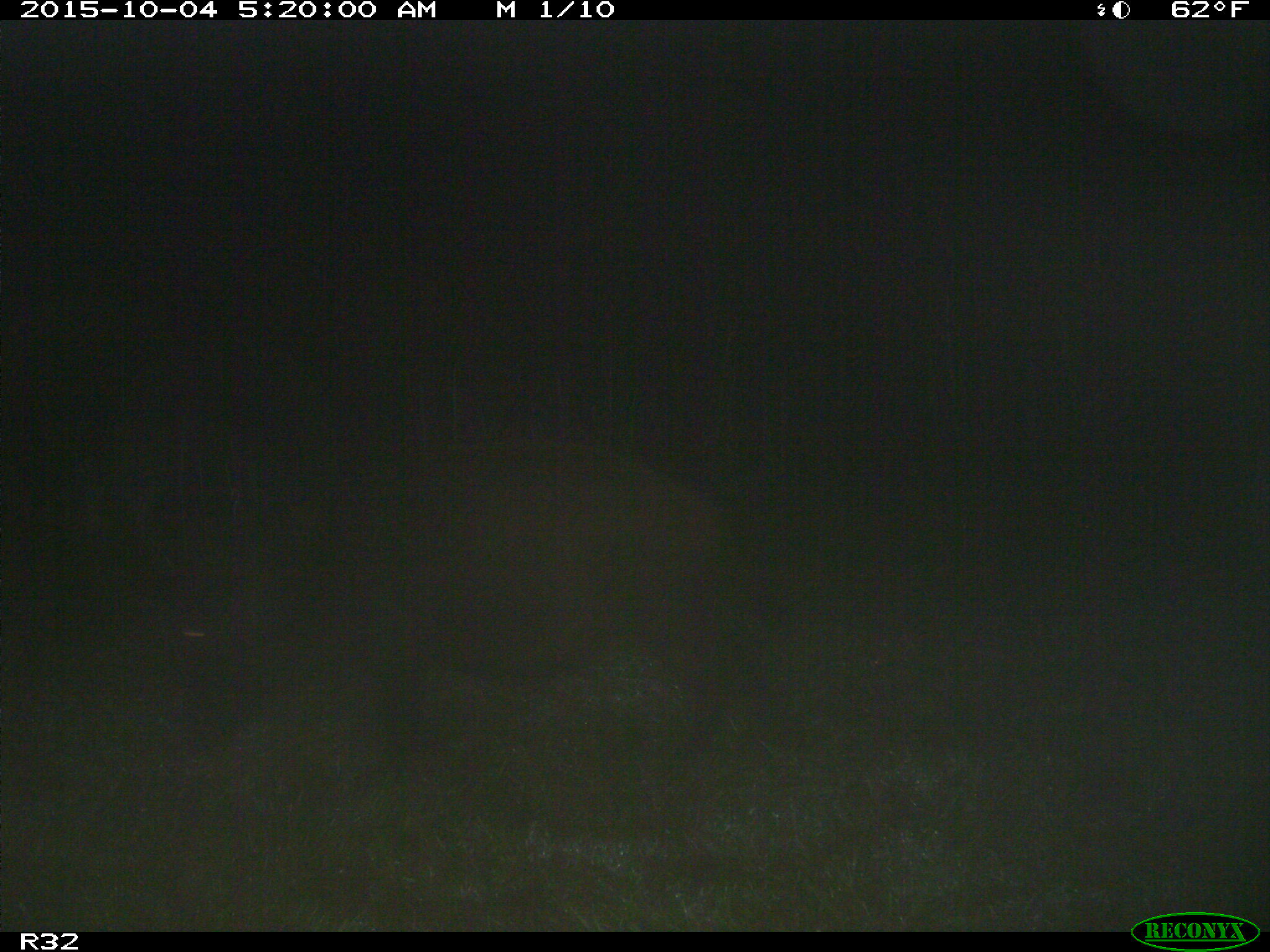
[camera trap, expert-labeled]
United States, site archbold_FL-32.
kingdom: Animalia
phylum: Chordata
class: Mammalia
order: Artiodactyla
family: Suidae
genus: Sus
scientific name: Sus scrofa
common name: wild boar